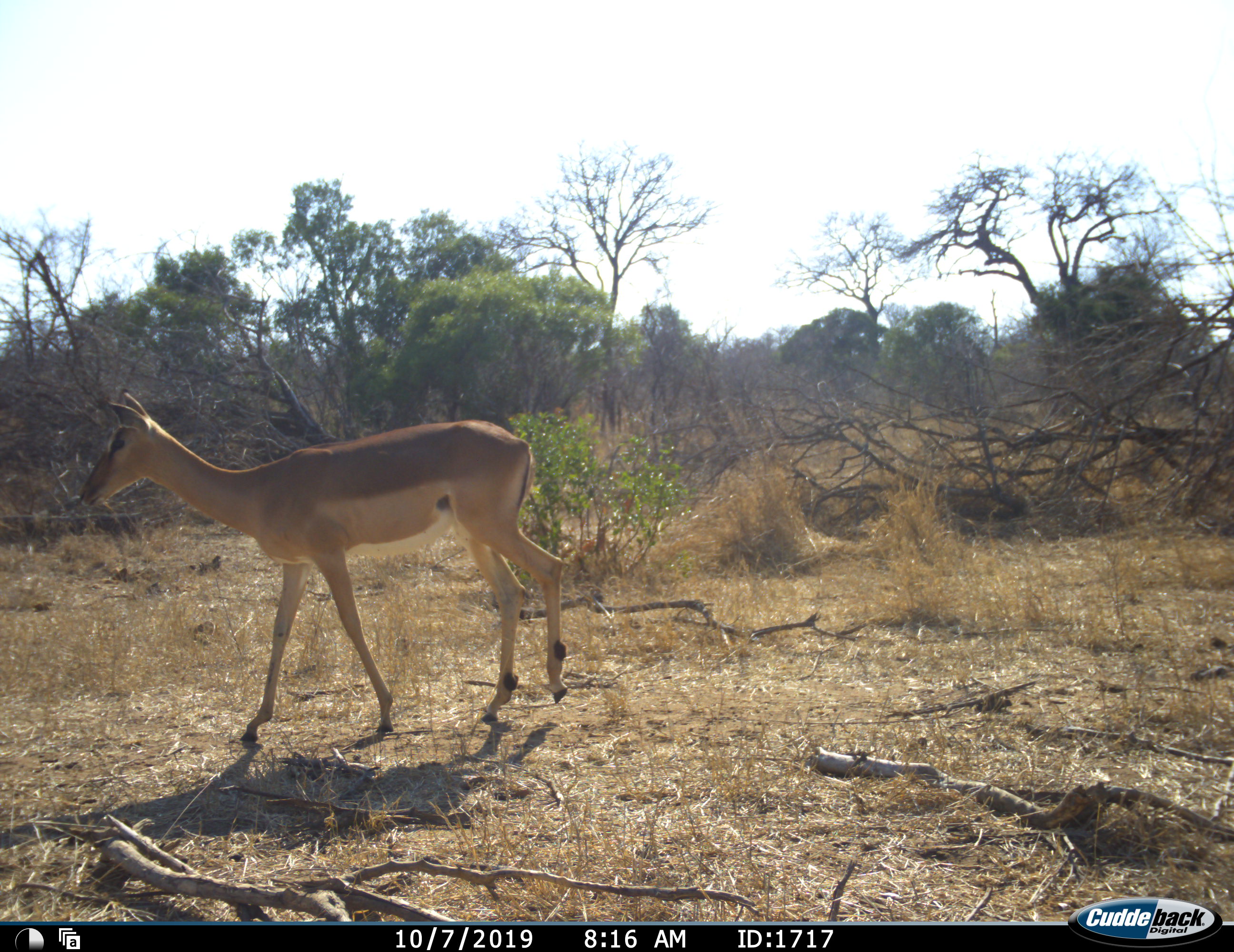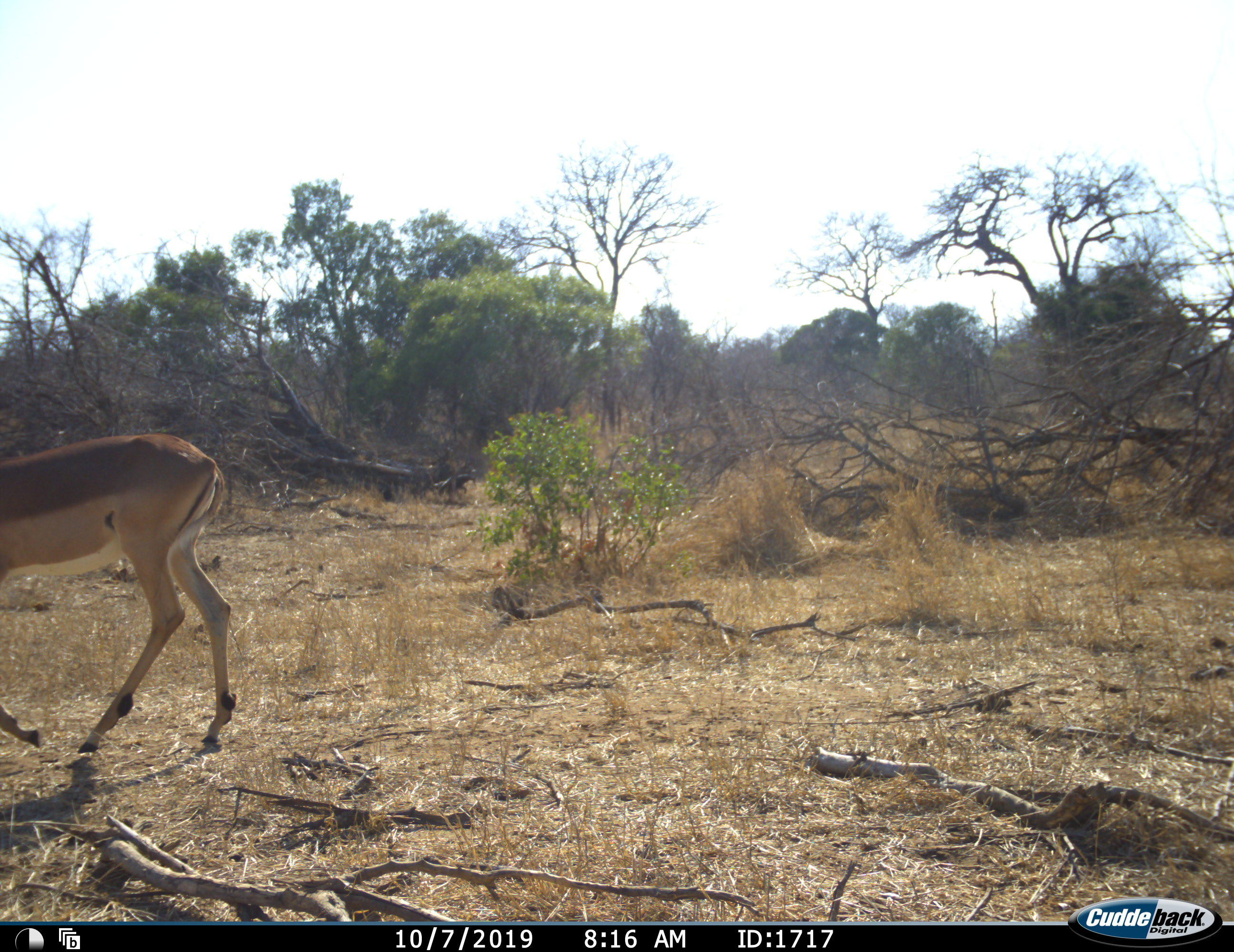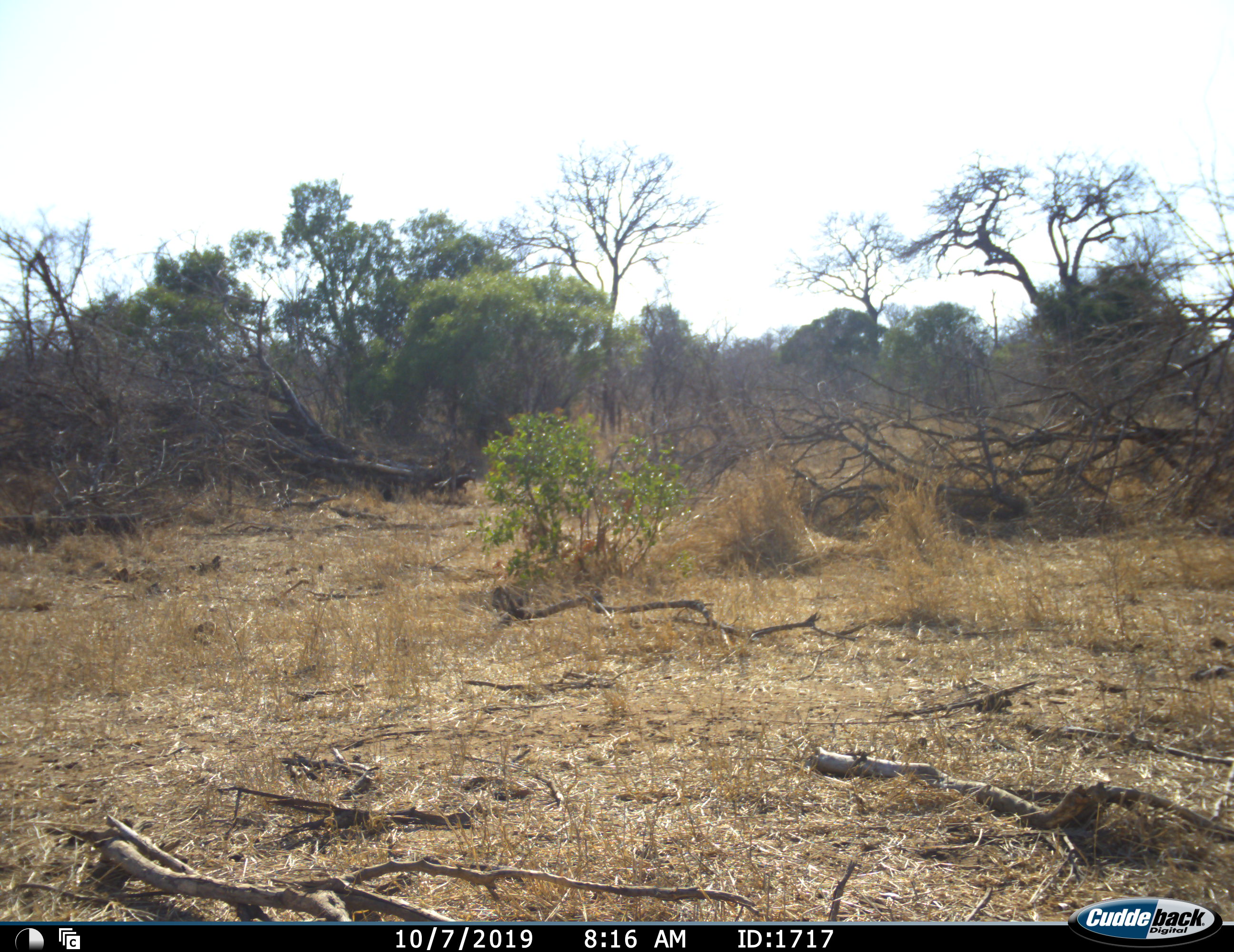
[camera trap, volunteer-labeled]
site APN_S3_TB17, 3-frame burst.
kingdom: Animalia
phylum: Chordata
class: Mammalia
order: Artiodactyla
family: Bovidae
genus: Aepyceros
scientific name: Aepyceros melampus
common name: impala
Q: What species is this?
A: Impala (Aepyceros melampus).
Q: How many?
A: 1.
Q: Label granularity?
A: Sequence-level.